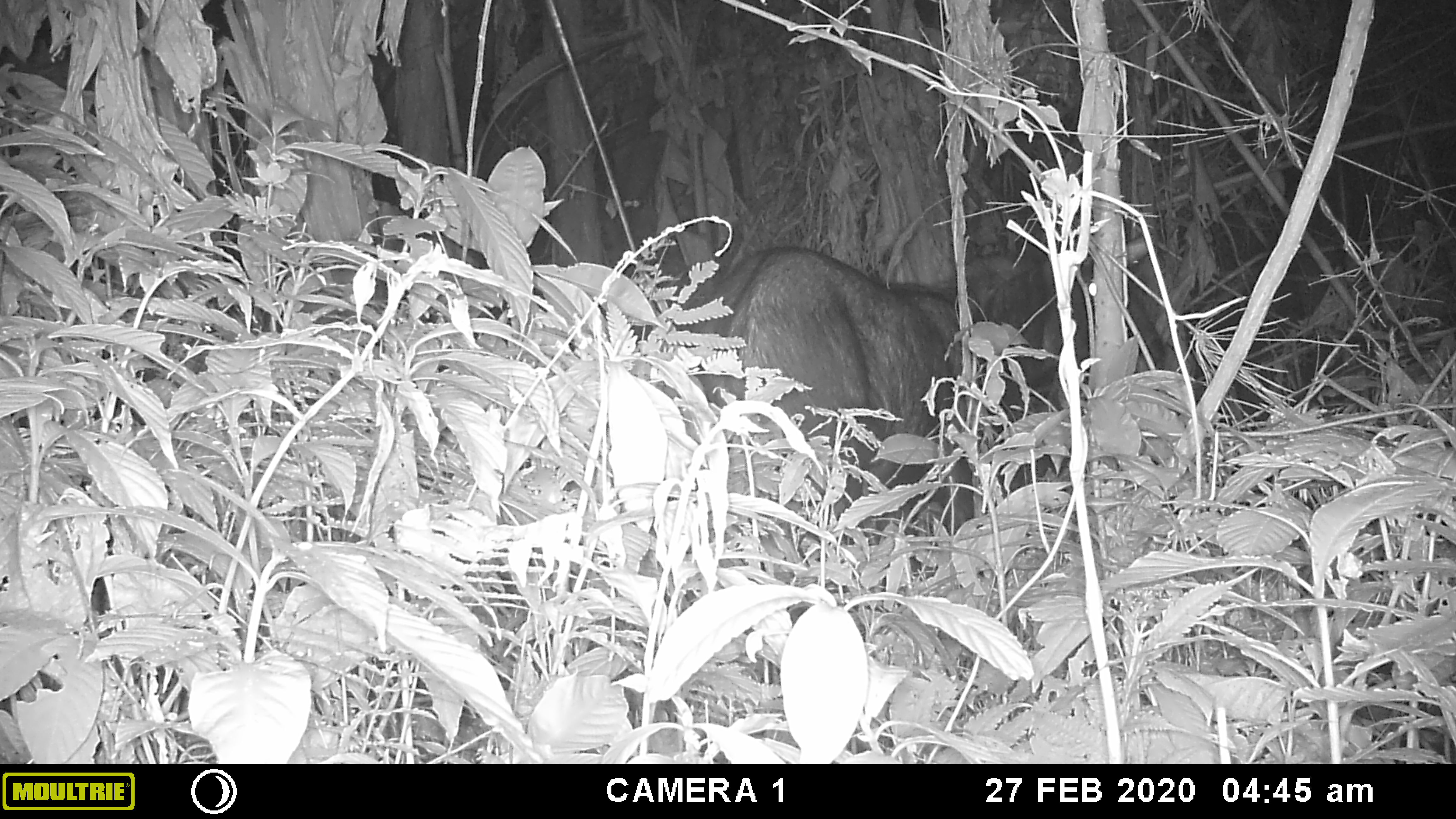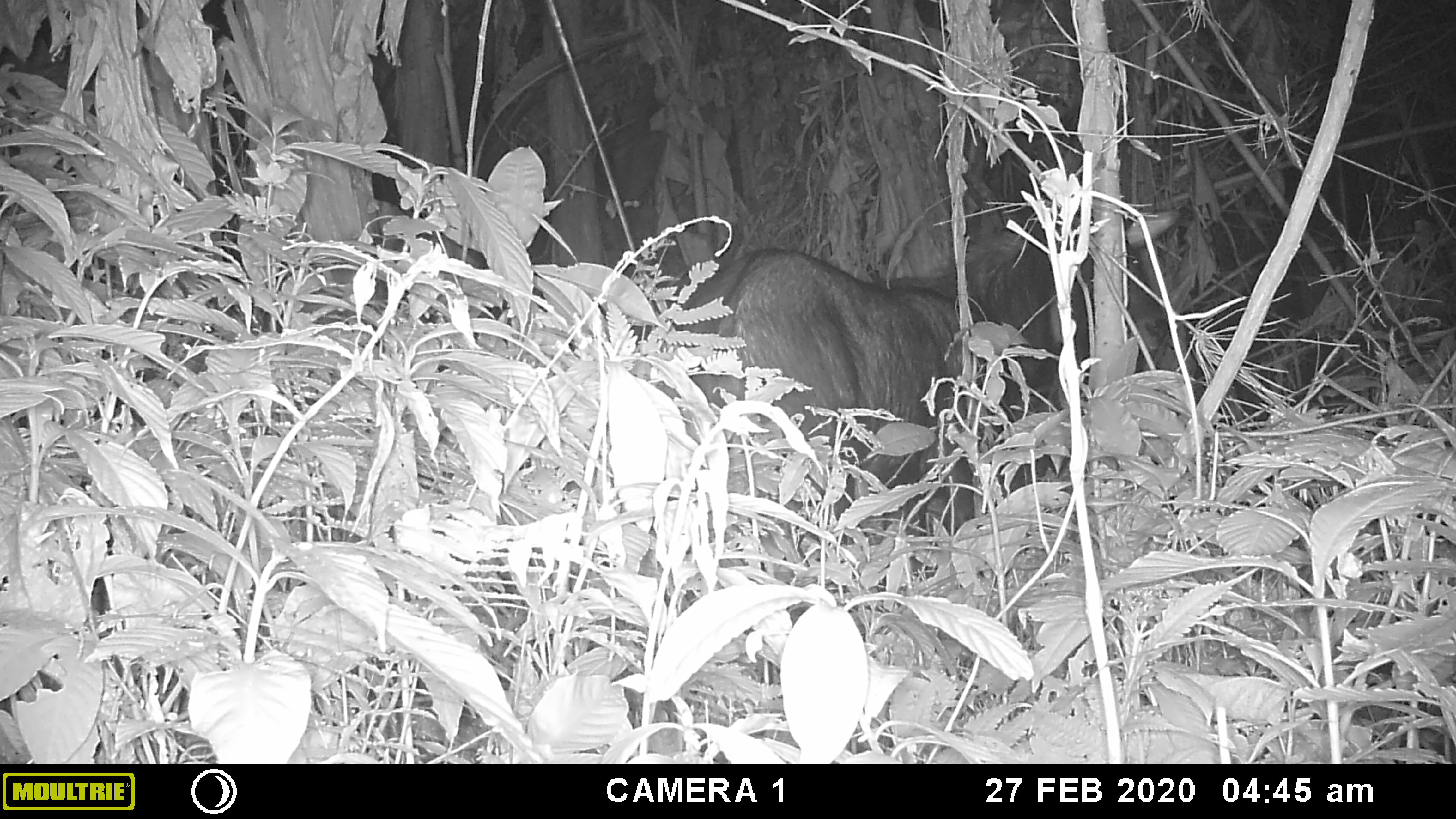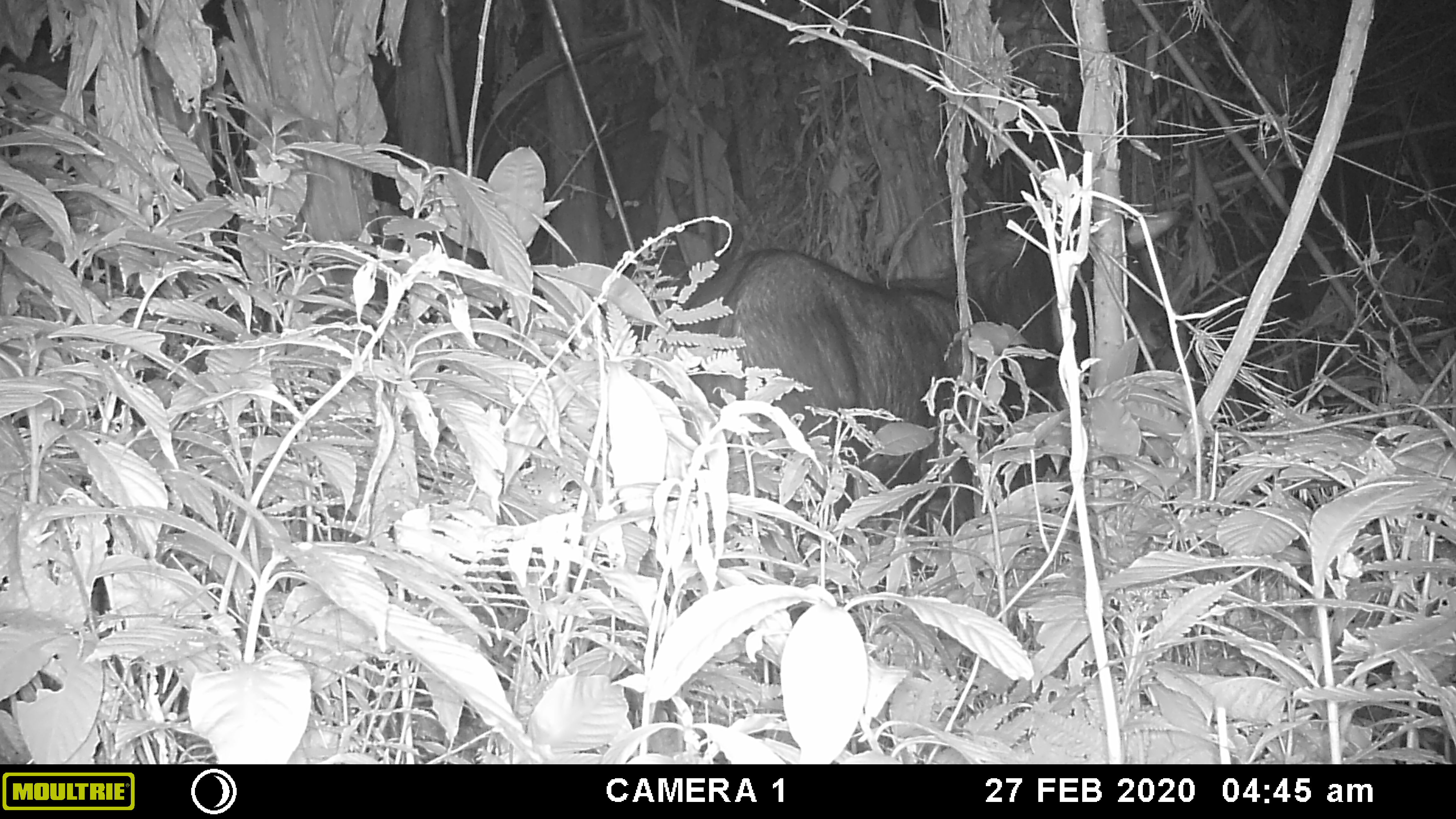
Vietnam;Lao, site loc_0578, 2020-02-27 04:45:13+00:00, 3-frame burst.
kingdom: Animalia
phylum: Chordata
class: Mammalia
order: Artiodactyla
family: Bovidae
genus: Capricornis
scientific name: Capricornis sumatraensis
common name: chinese serow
Chinese serow (Capricornis sumatraensis). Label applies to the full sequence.